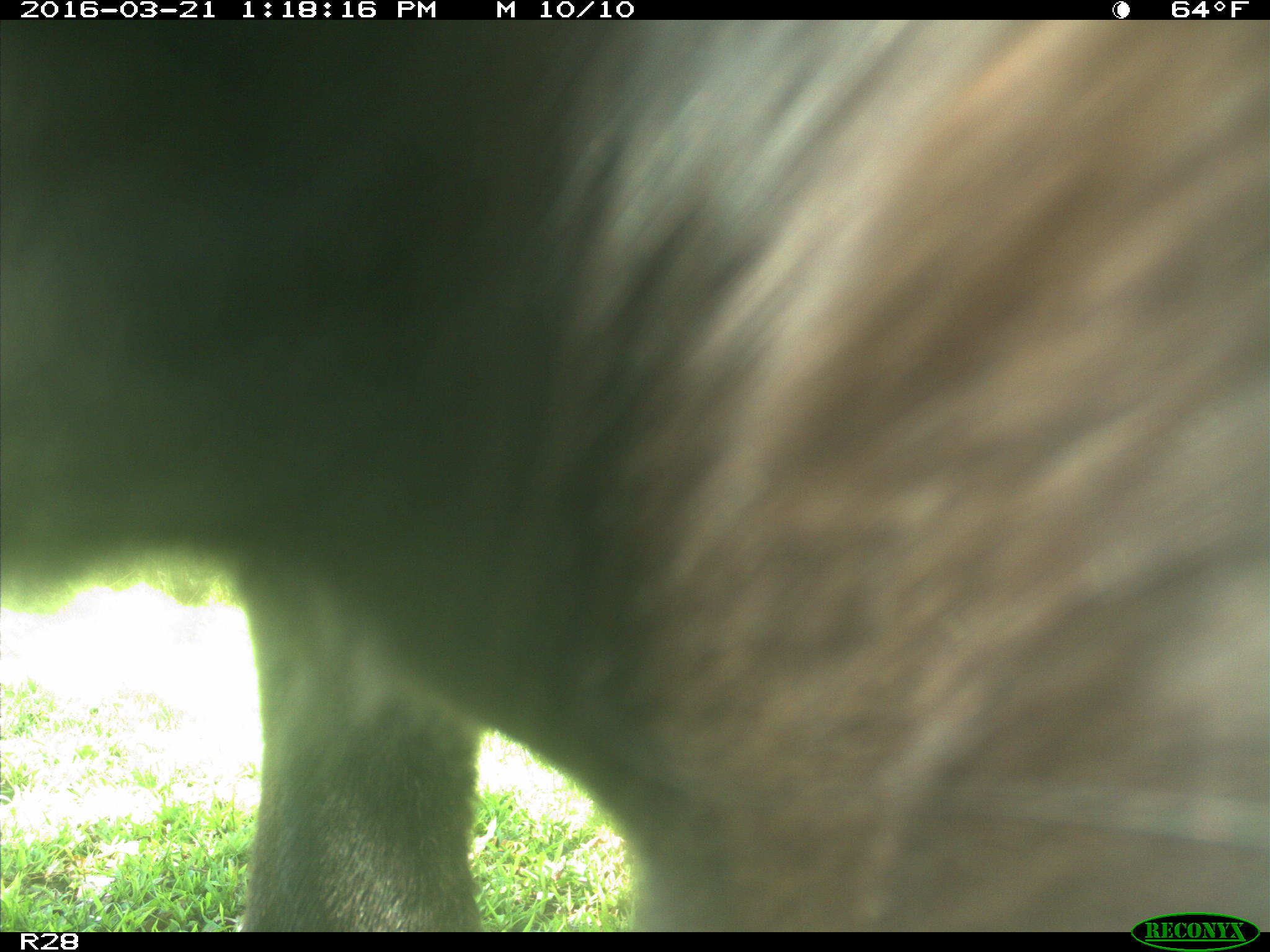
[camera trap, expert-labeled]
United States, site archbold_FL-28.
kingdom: Animalia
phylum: Chordata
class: Mammalia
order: Artiodactyla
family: Bovidae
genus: Bos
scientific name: Bos taurus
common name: domestic cow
Bos taurus (domestic cow).